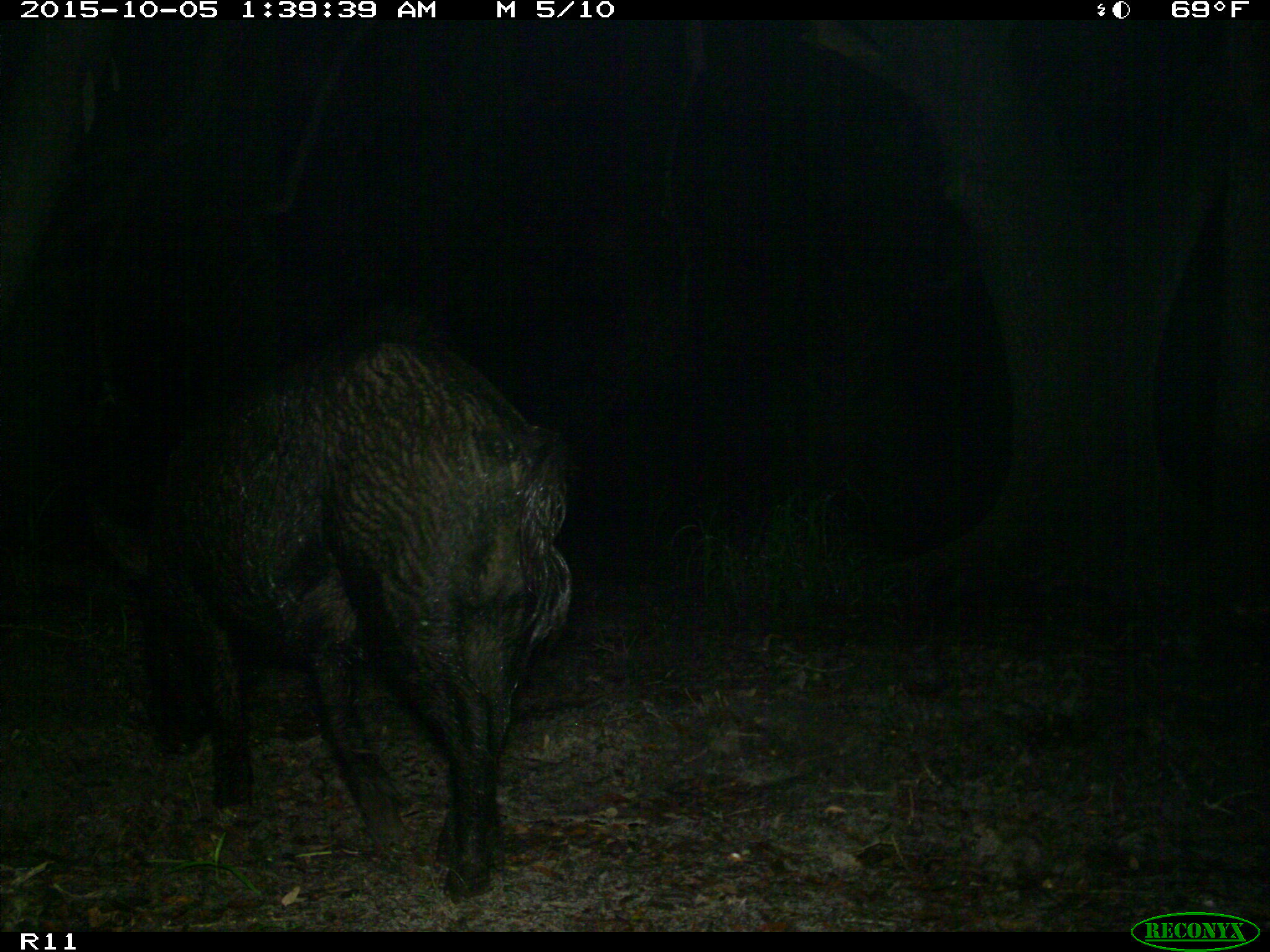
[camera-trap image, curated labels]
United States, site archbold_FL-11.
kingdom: Animalia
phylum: Chordata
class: Mammalia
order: Artiodactyla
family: Suidae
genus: Sus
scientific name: Sus scrofa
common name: wild boar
Sus scrofa (wild boar).